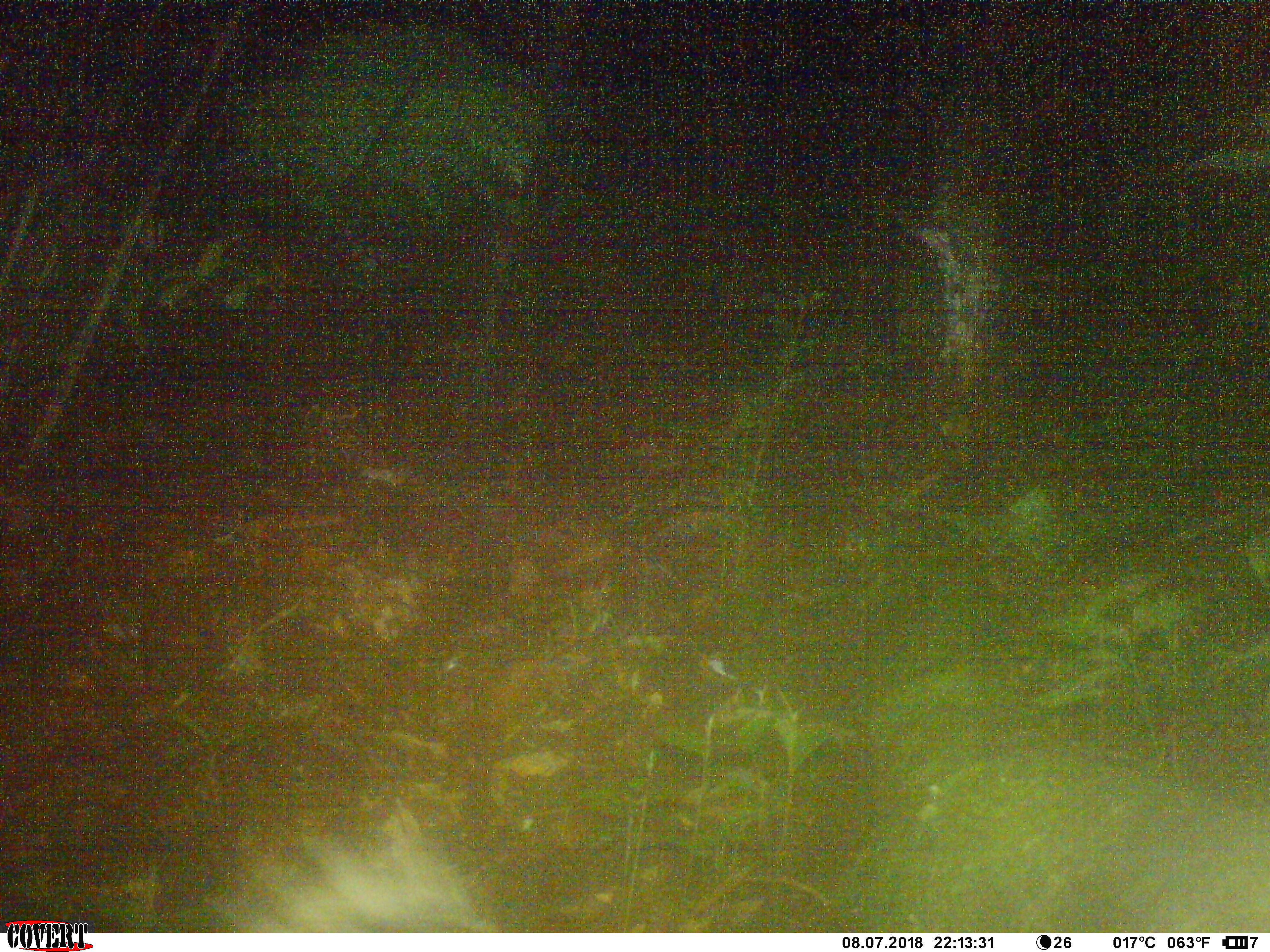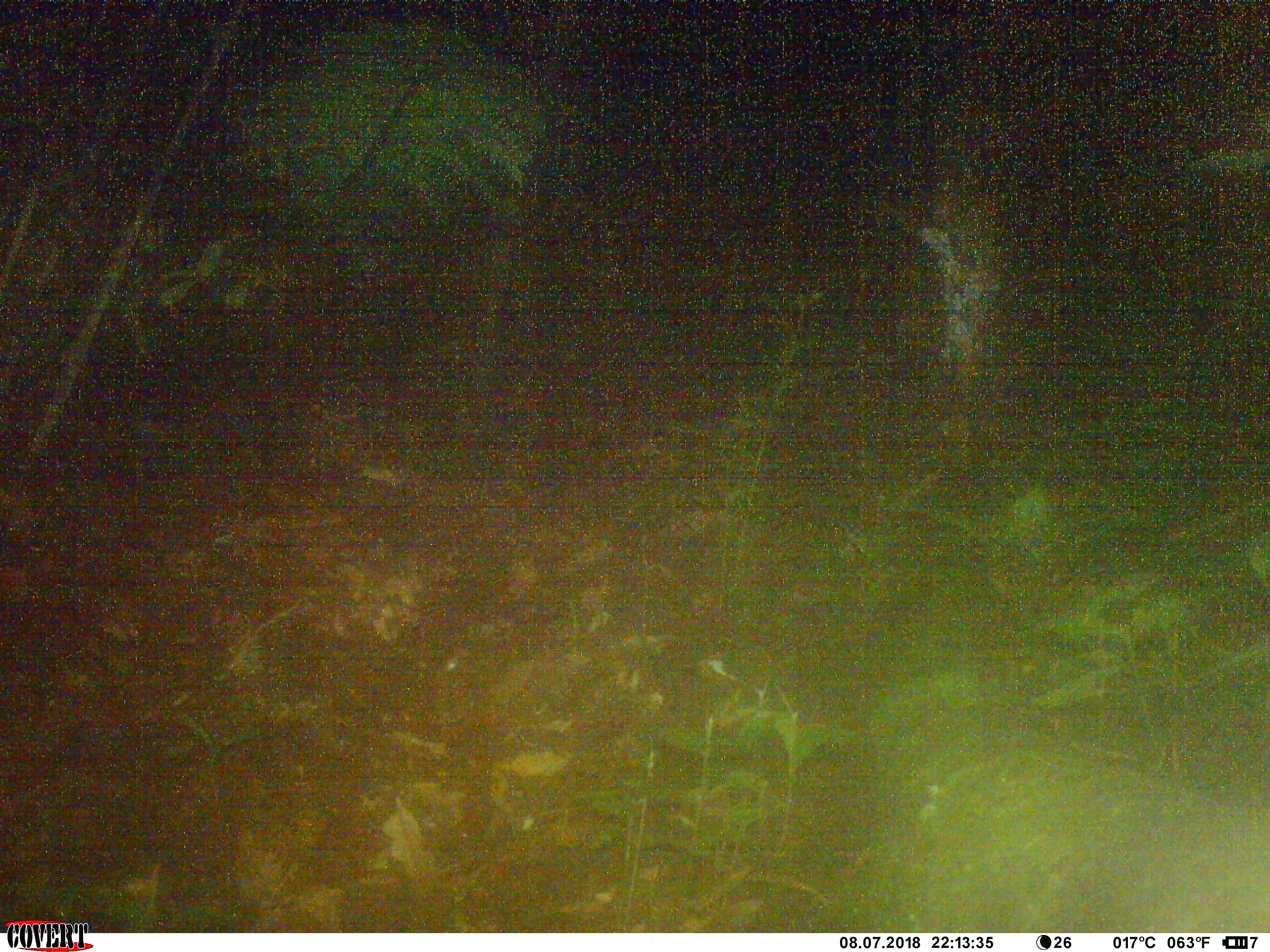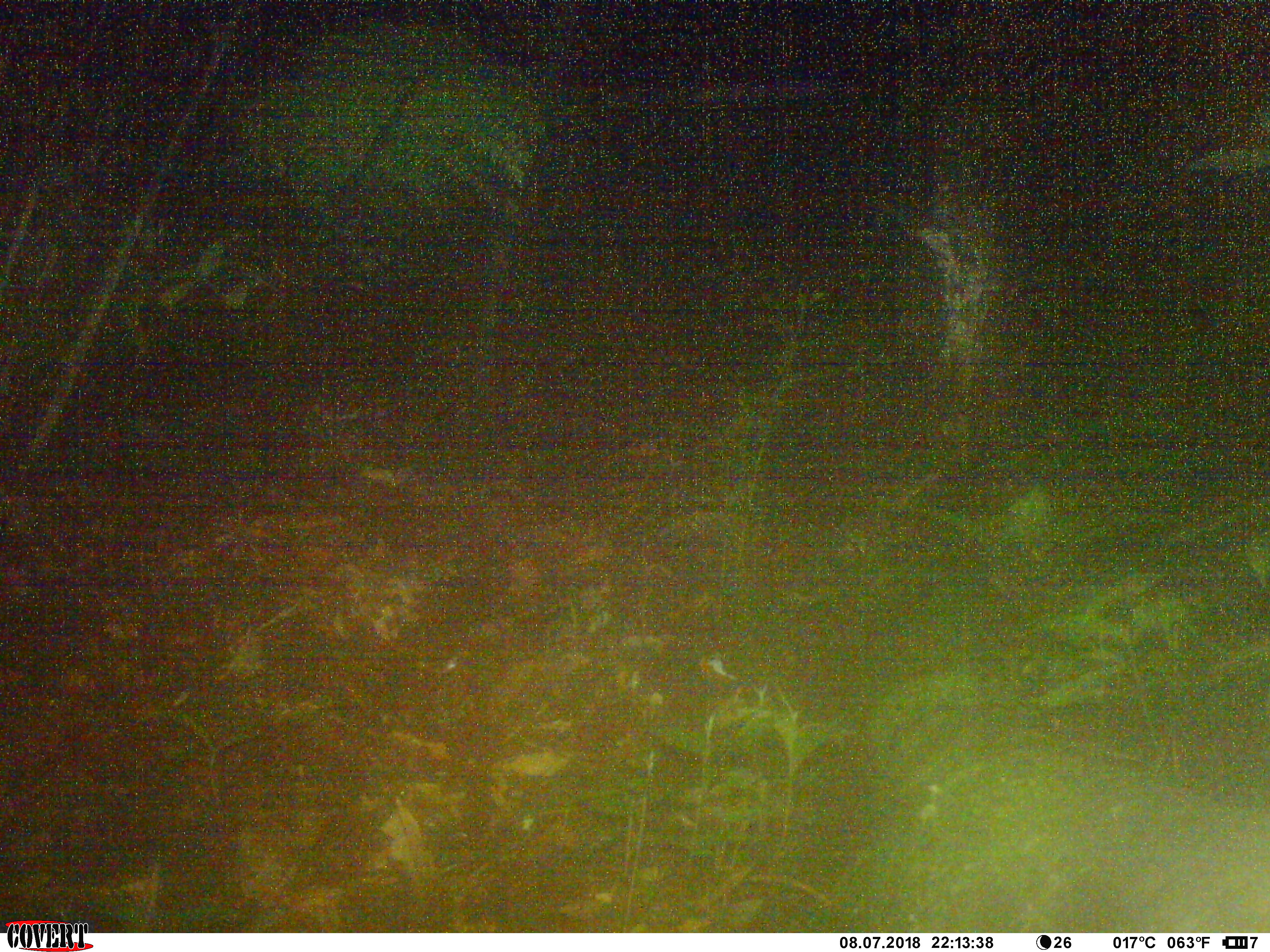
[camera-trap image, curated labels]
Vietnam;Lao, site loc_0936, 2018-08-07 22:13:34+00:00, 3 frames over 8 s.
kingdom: Animalia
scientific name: Animalia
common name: animal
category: unidentified animal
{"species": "unidentified animal (animal) (Animalia)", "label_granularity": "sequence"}